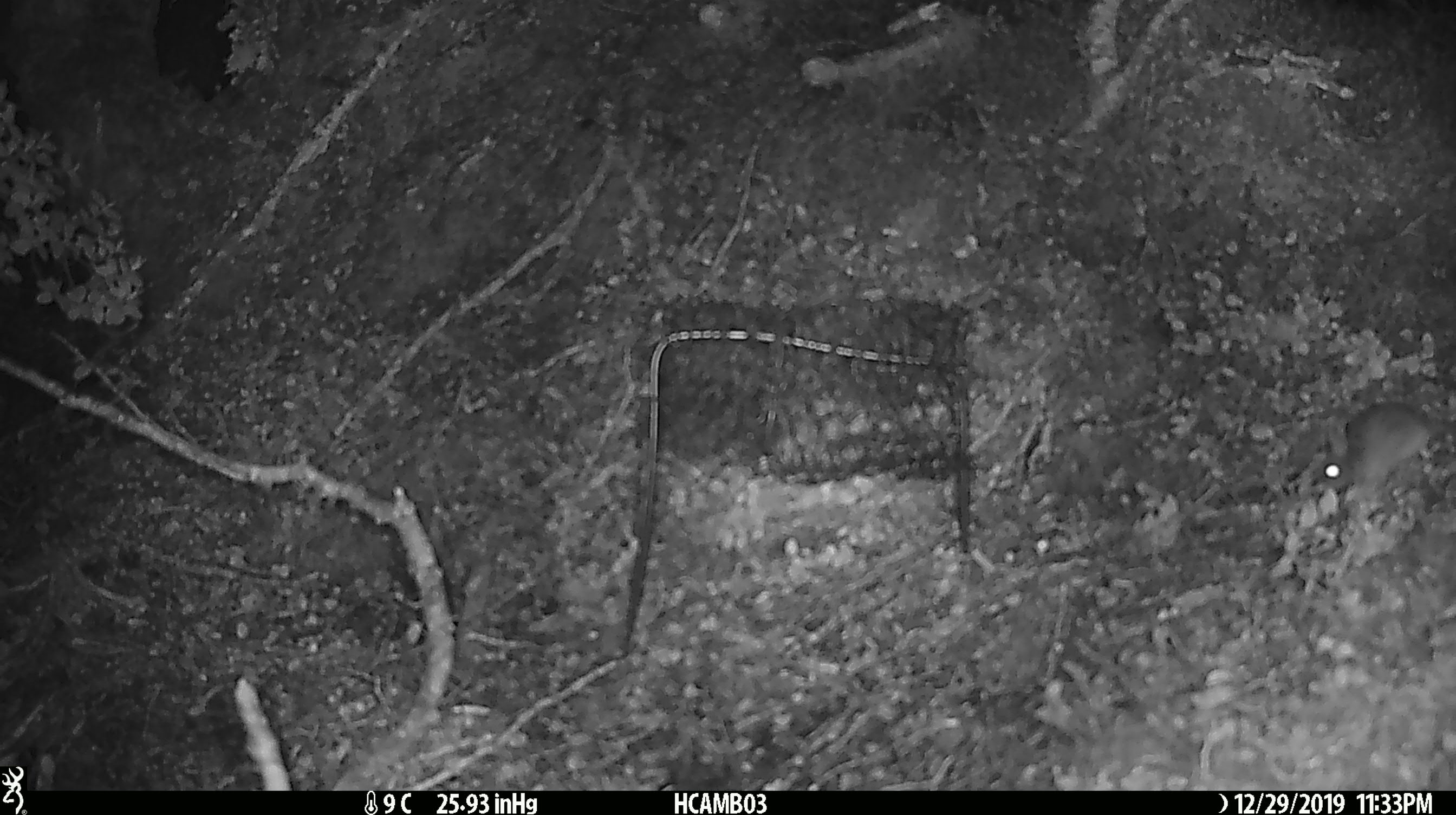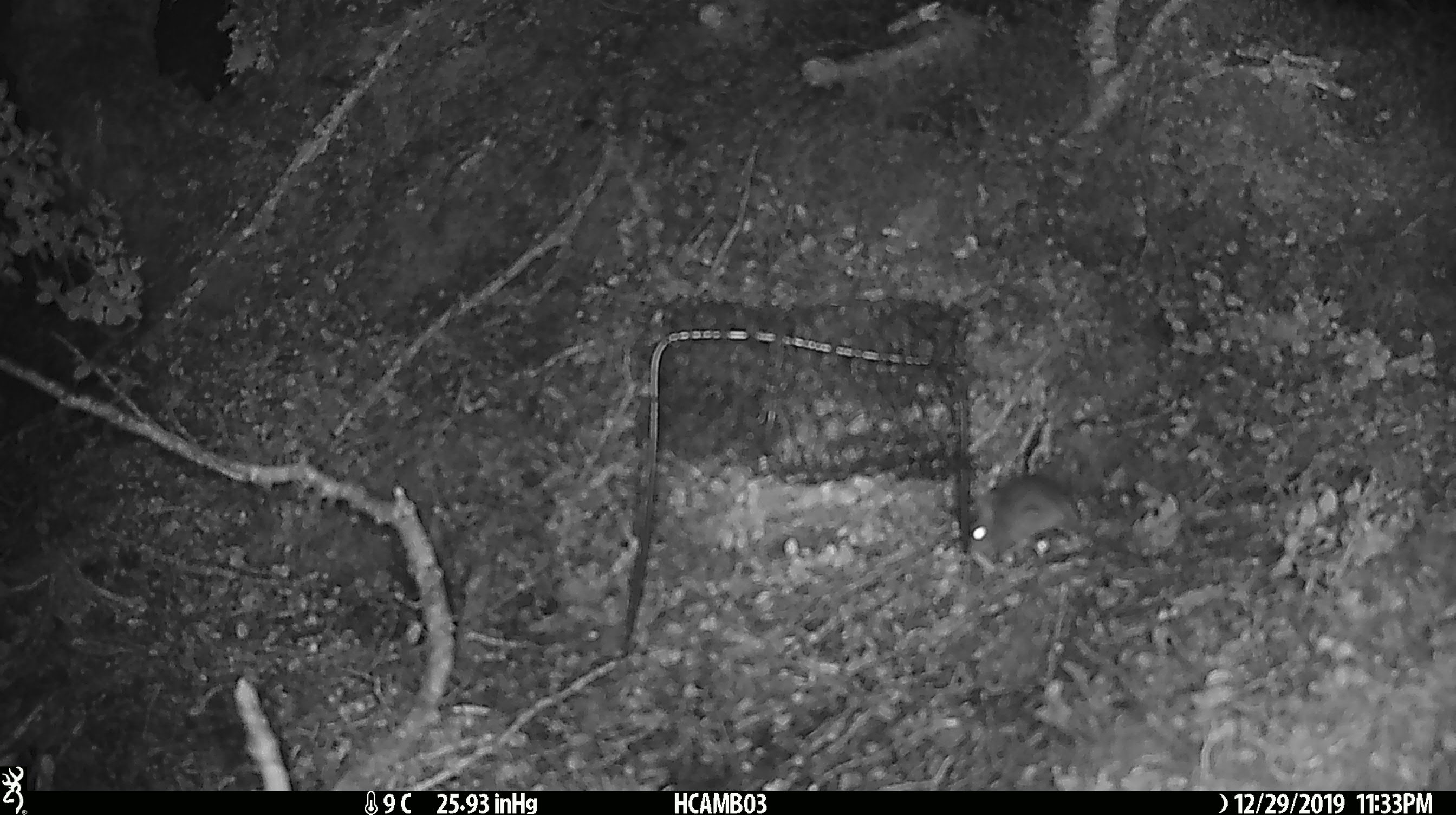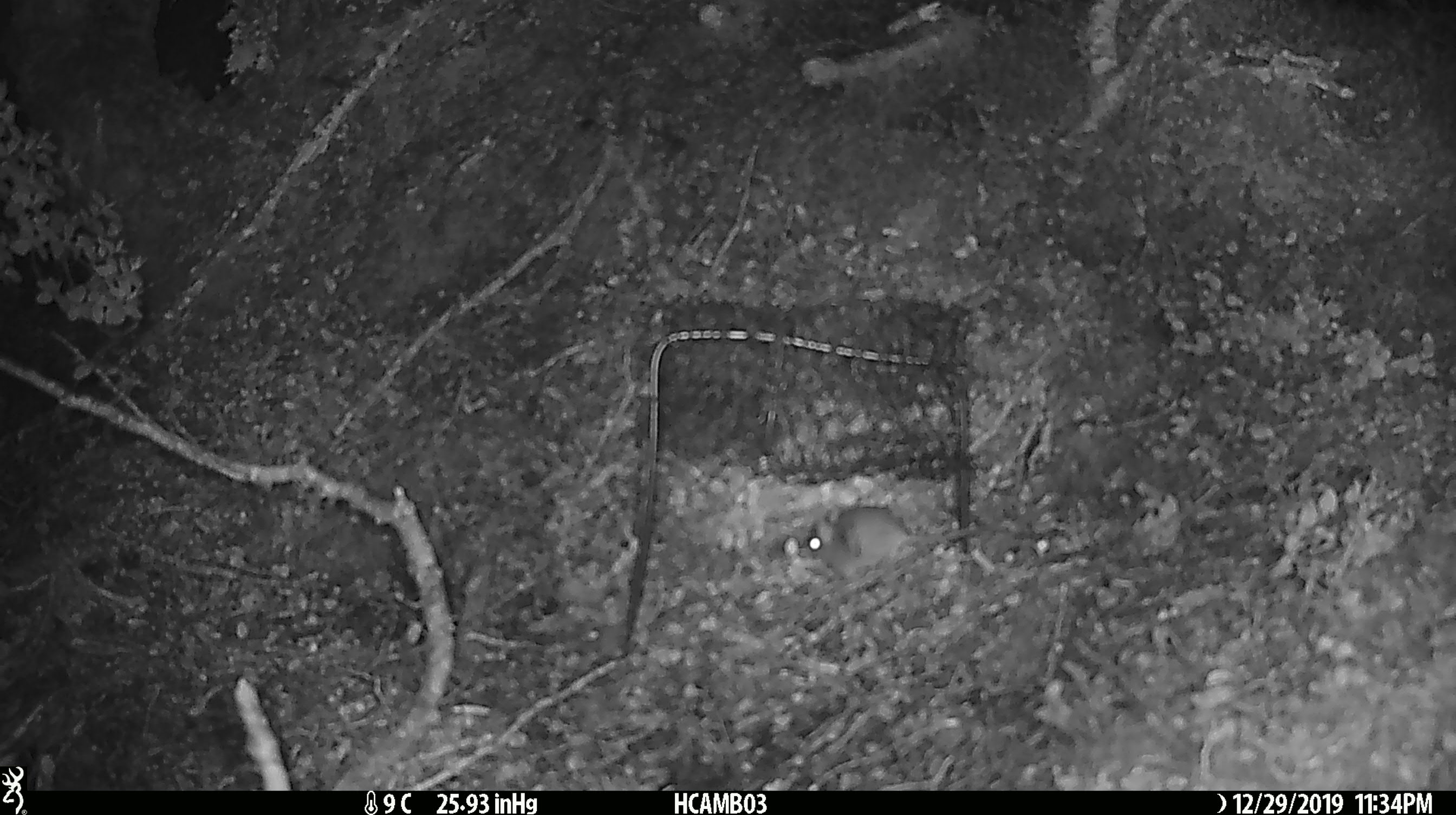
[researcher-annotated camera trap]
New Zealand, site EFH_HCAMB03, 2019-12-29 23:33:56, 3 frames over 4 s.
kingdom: Animalia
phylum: Chordata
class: Mammalia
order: Rodentia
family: Muridae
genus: Mus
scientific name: Mus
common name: mouse